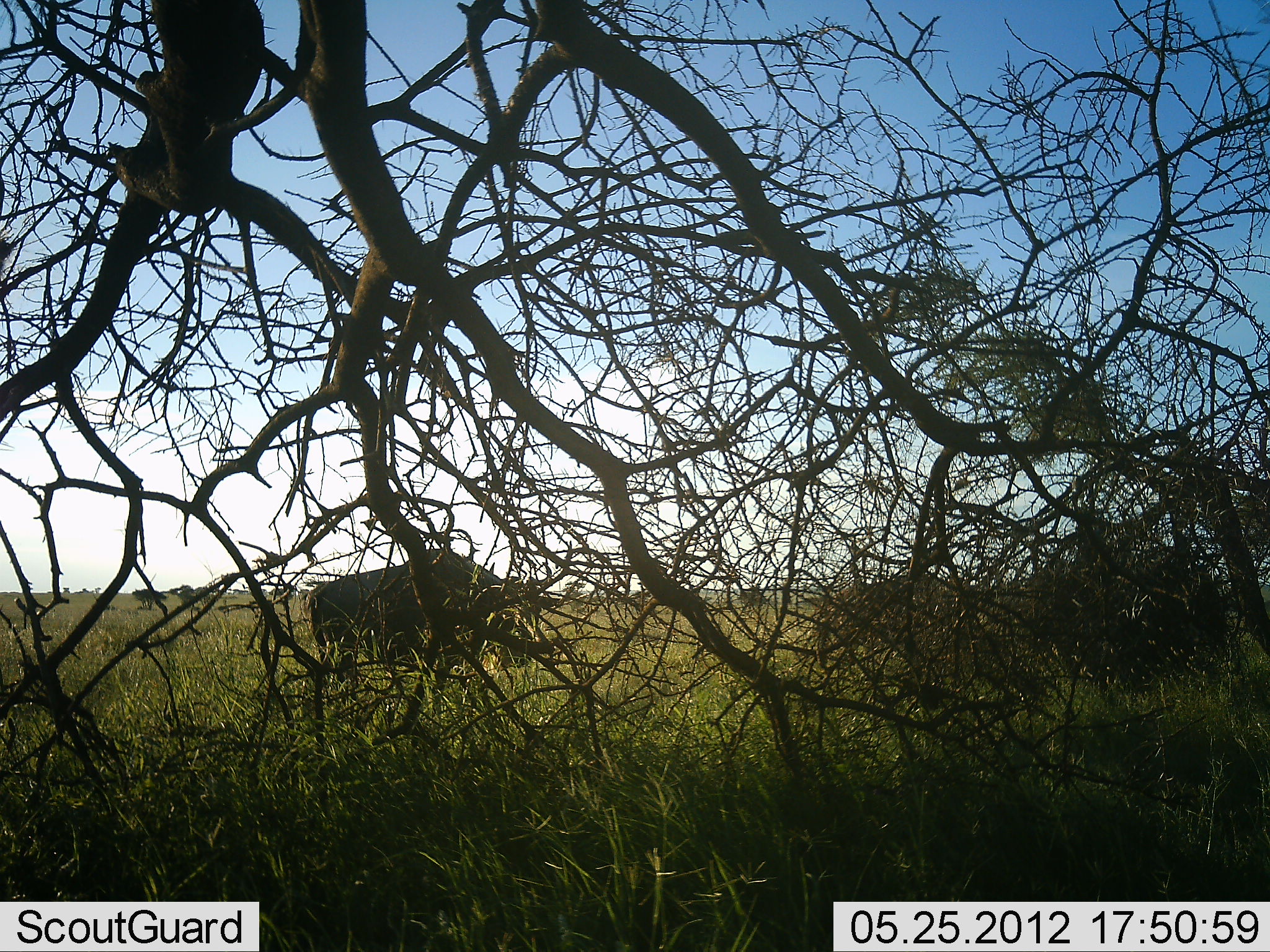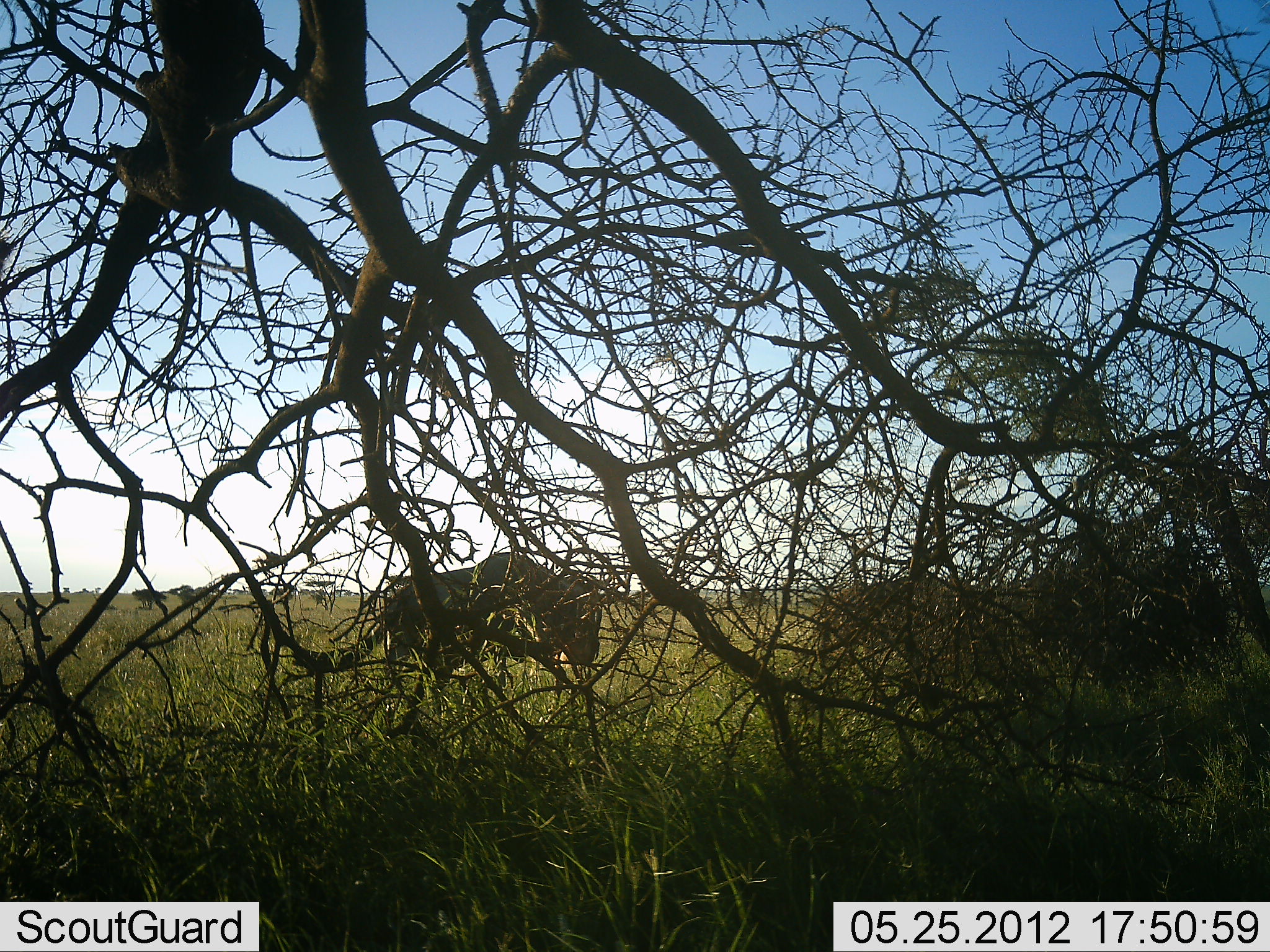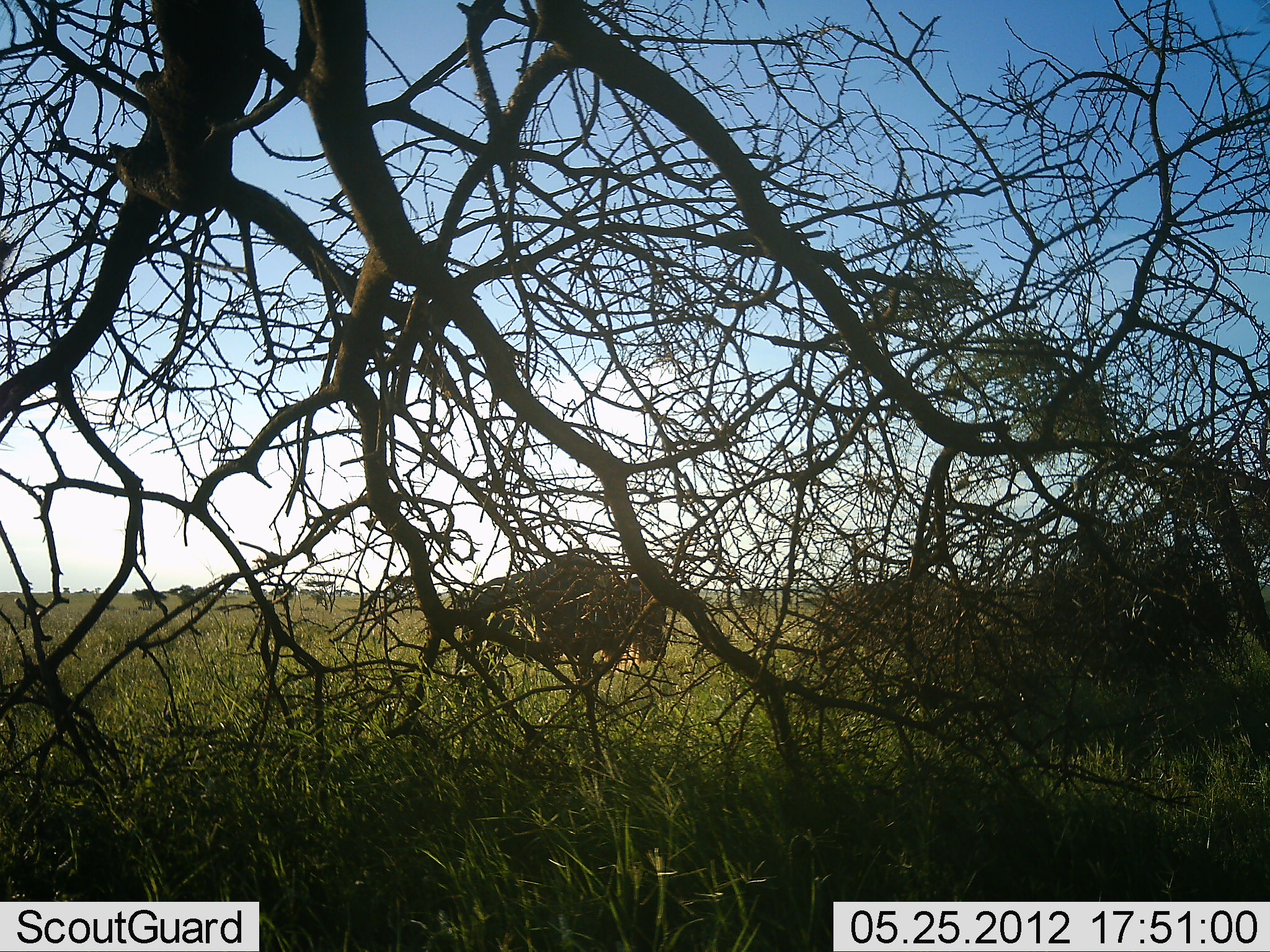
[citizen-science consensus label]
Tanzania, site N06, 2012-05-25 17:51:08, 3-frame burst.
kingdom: Animalia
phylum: Chordata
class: Mammalia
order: Artiodactyla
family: Bovidae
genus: Connochaetes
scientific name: Connochaetes taurinus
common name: blue wildebeest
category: wildebeest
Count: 1.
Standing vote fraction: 8%.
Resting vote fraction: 0%.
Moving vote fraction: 92%.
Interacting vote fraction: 0%.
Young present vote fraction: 0%.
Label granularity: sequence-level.